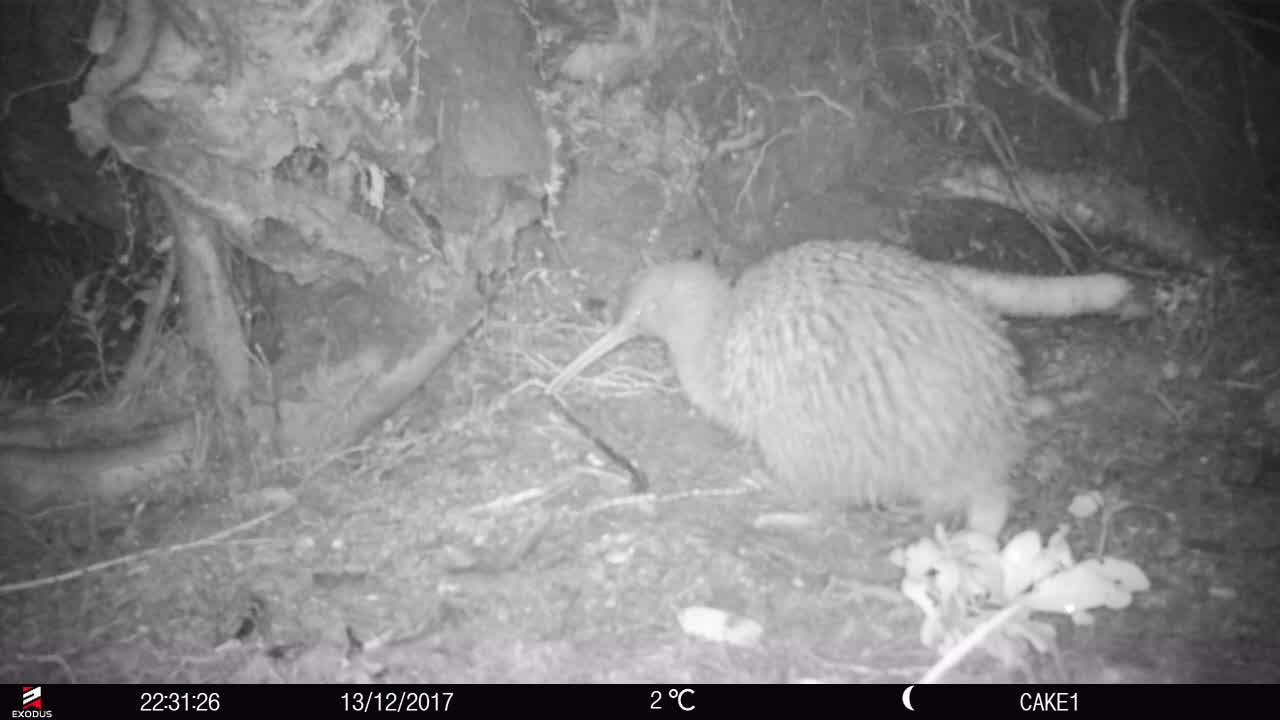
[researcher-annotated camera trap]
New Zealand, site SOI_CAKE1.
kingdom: Animalia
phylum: Chordata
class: Aves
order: Apterygiformes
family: Apterygidae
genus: Apteryx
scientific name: Apteryx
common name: kiwi